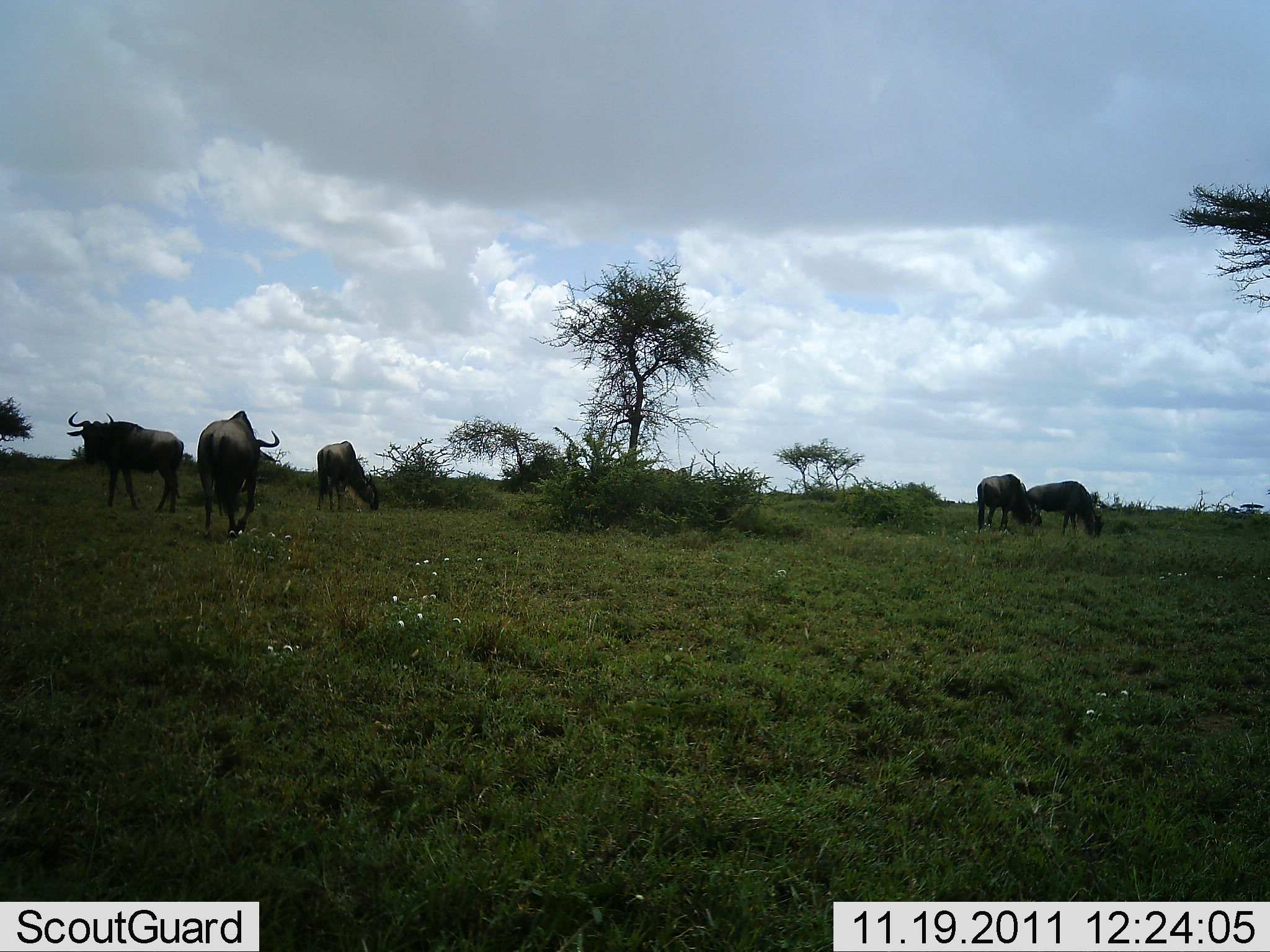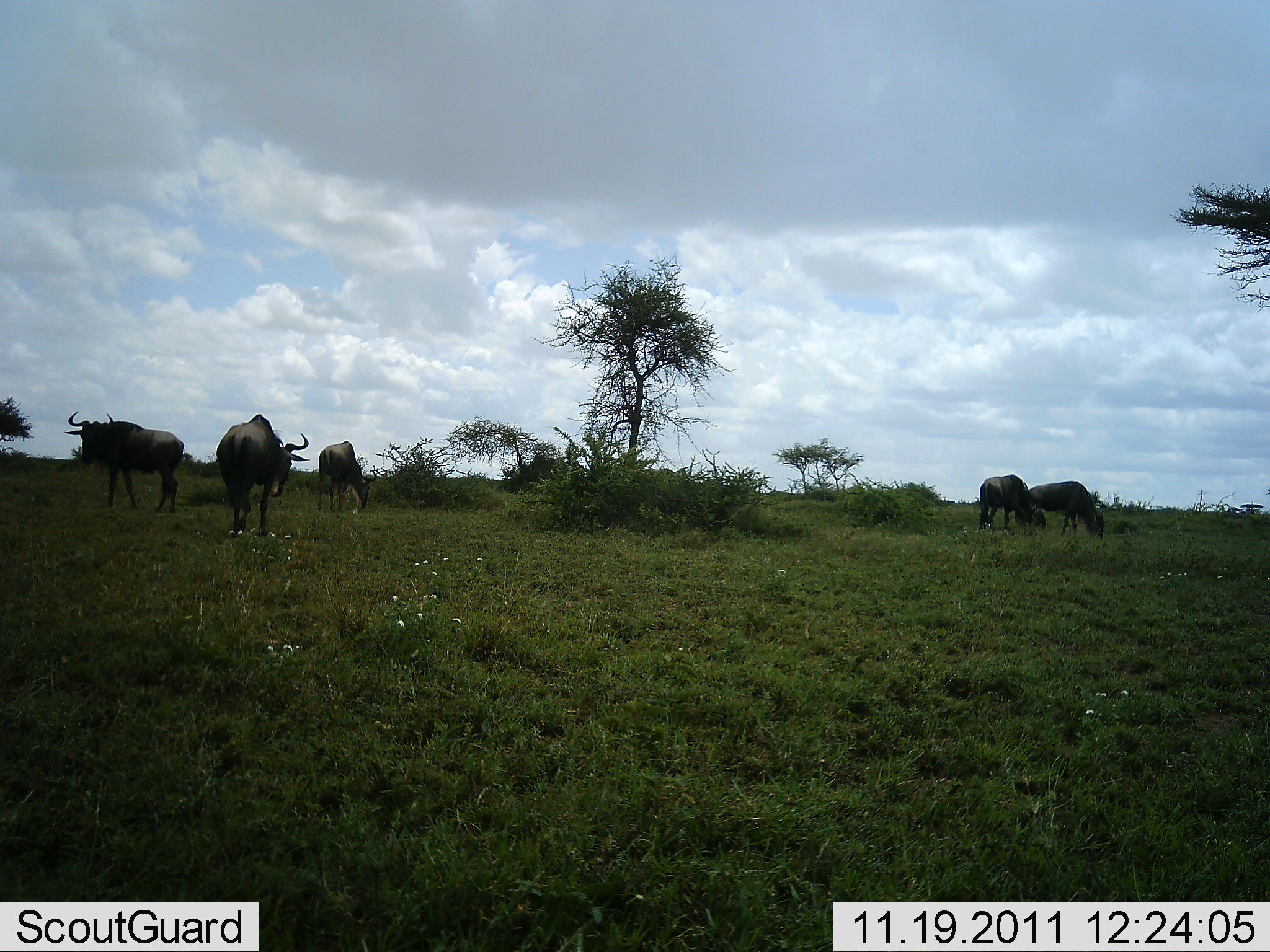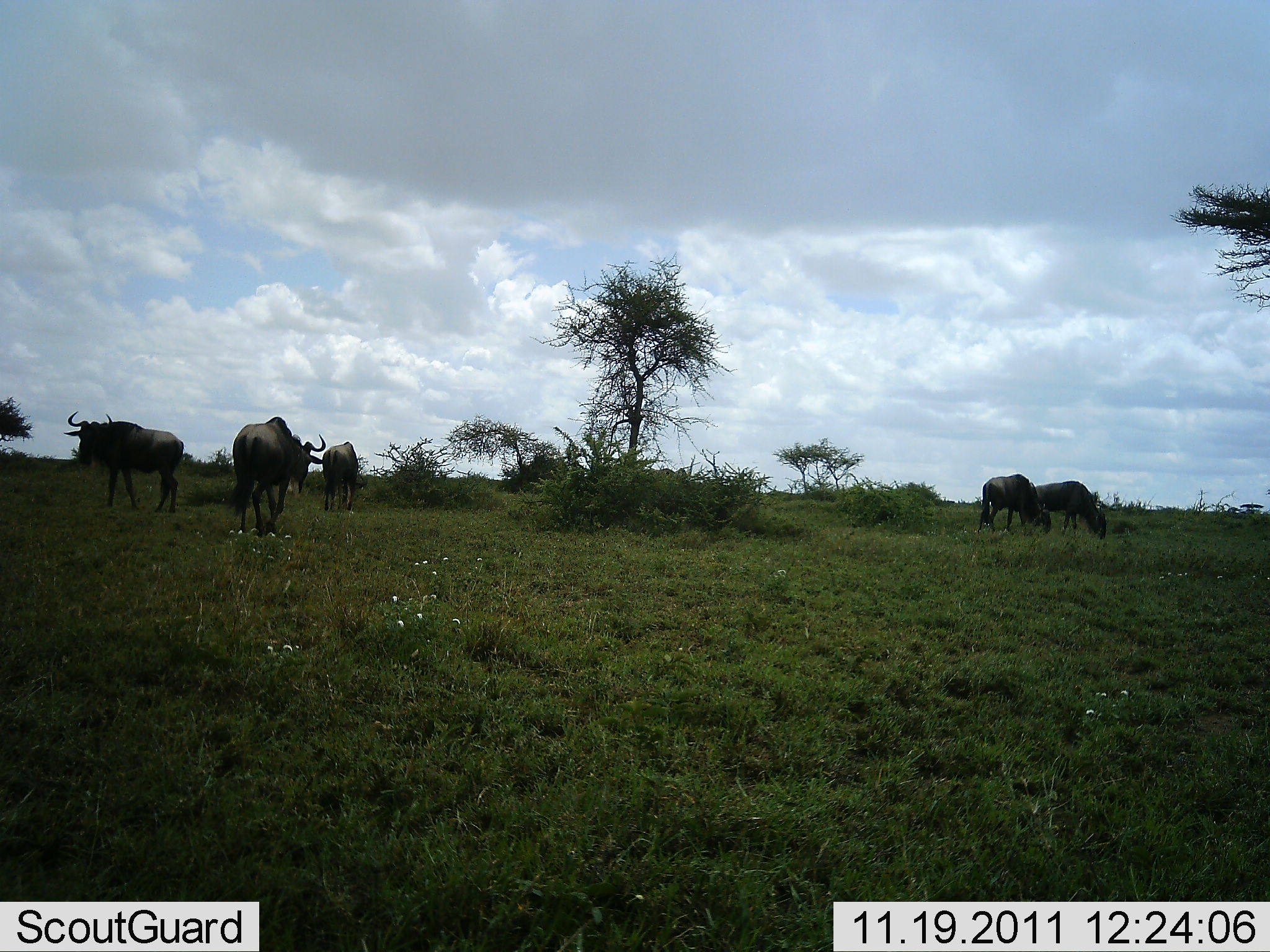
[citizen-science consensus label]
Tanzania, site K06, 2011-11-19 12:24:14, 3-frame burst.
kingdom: Animalia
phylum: Chordata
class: Mammalia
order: Artiodactyla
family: Bovidae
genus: Connochaetes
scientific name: Connochaetes taurinus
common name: blue wildebeest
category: wildebeest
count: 5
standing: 38%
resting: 8%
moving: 46%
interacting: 0%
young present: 0%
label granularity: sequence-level